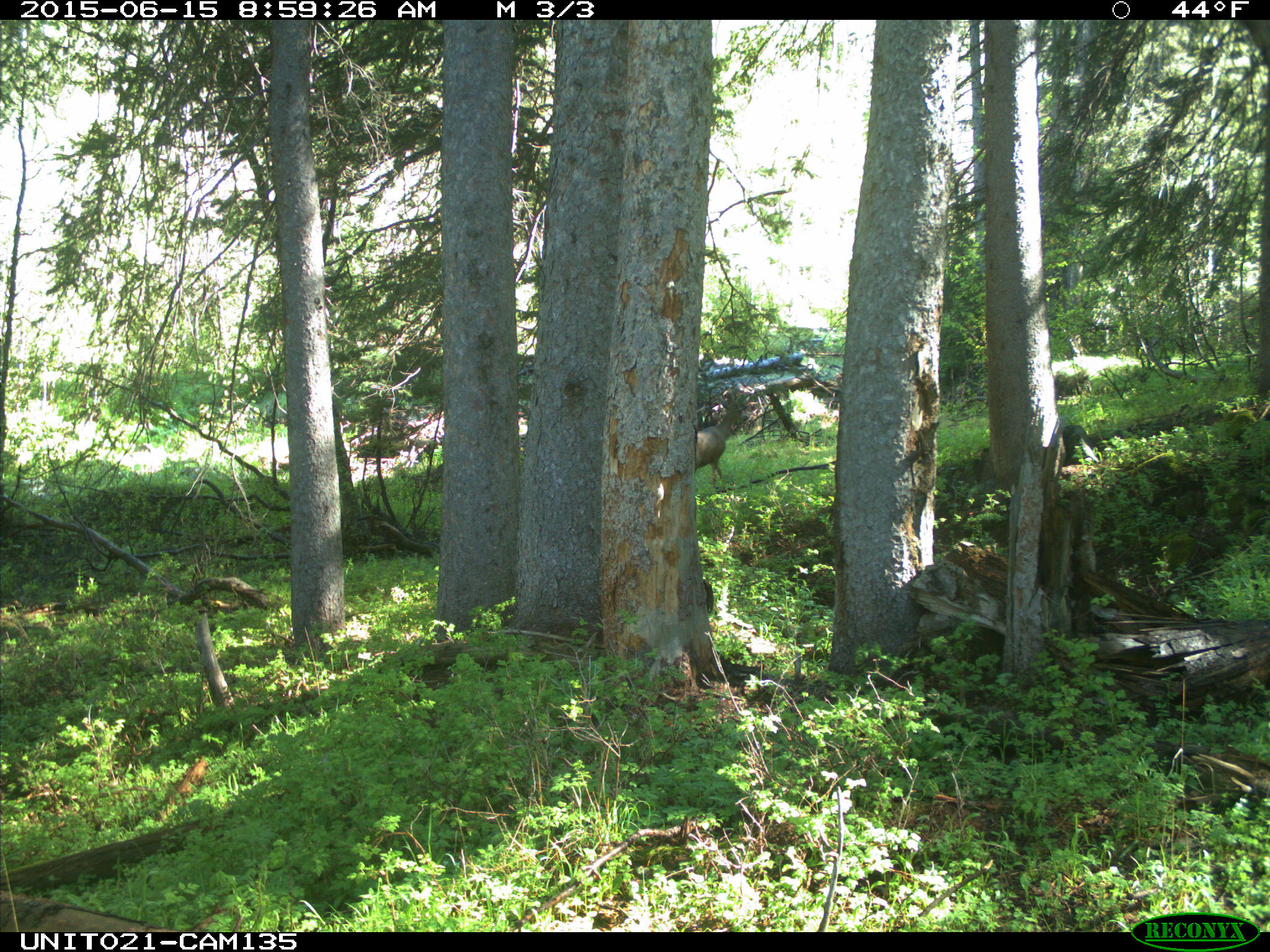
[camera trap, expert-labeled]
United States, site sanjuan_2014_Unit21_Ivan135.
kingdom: Animalia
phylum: Chordata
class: Mammalia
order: Artiodactyla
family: Cervidae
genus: Odocoileus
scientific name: Odocoileus hemionus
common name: mule deer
Odocoileus hemionus (mule deer).